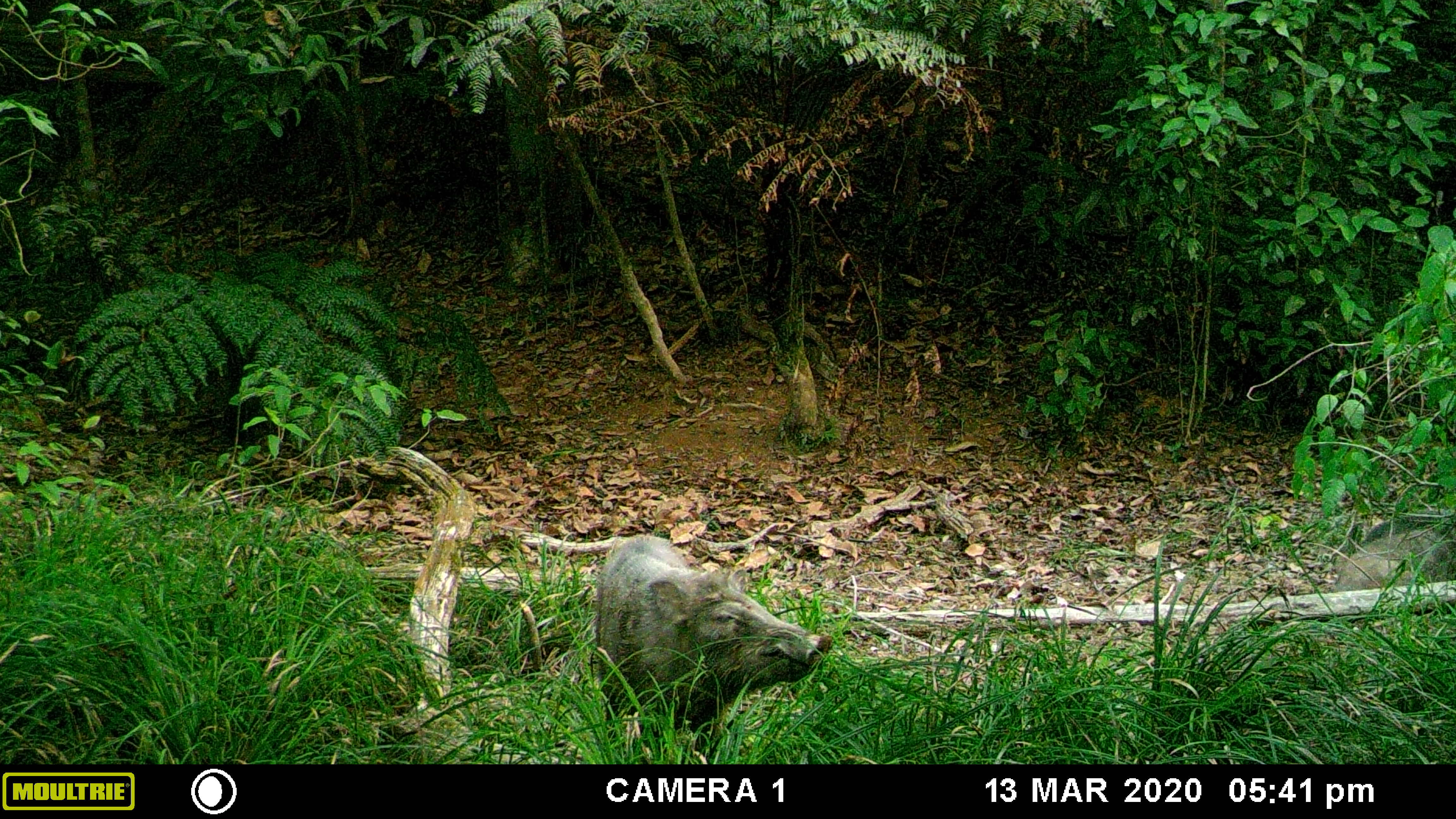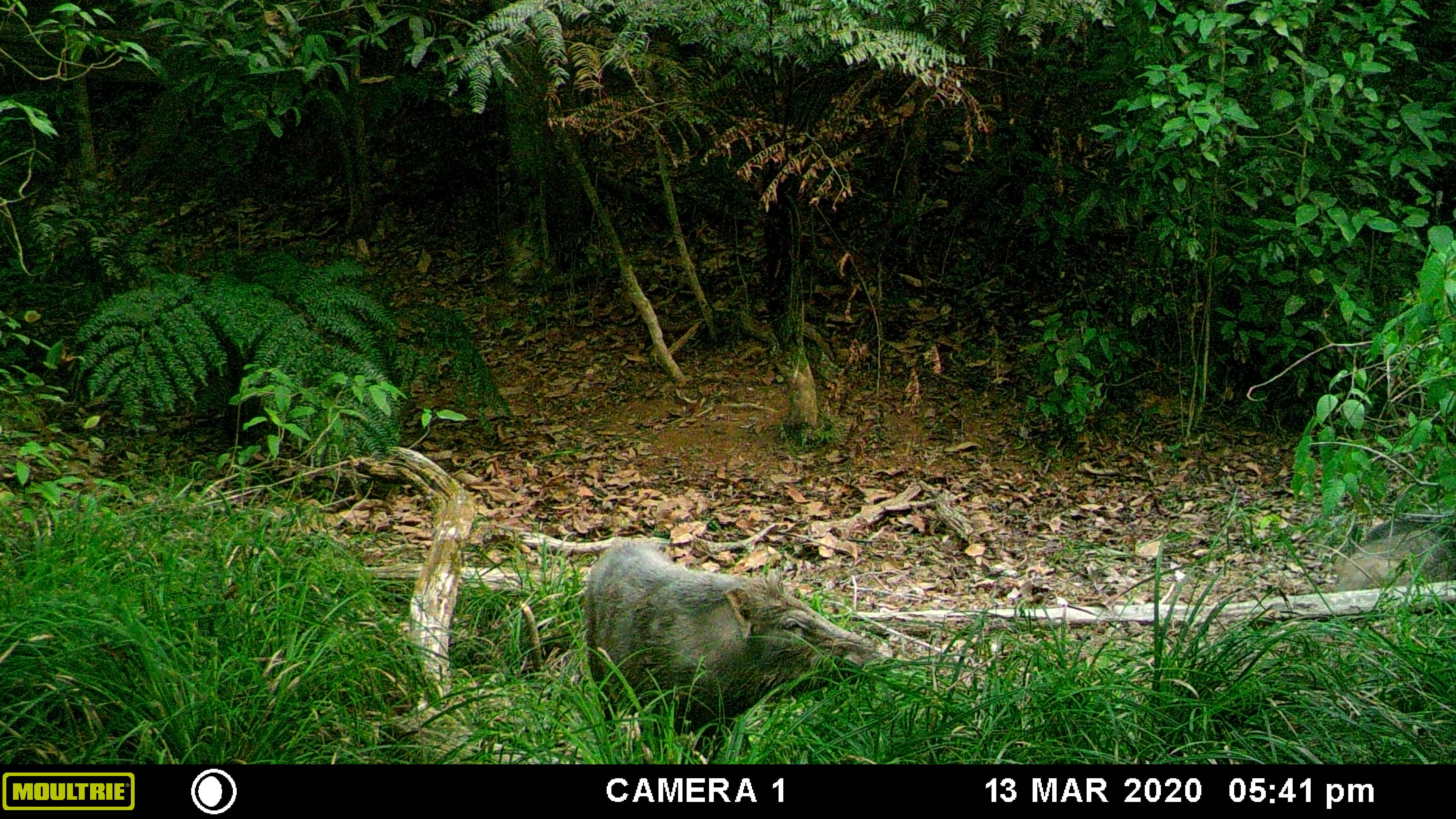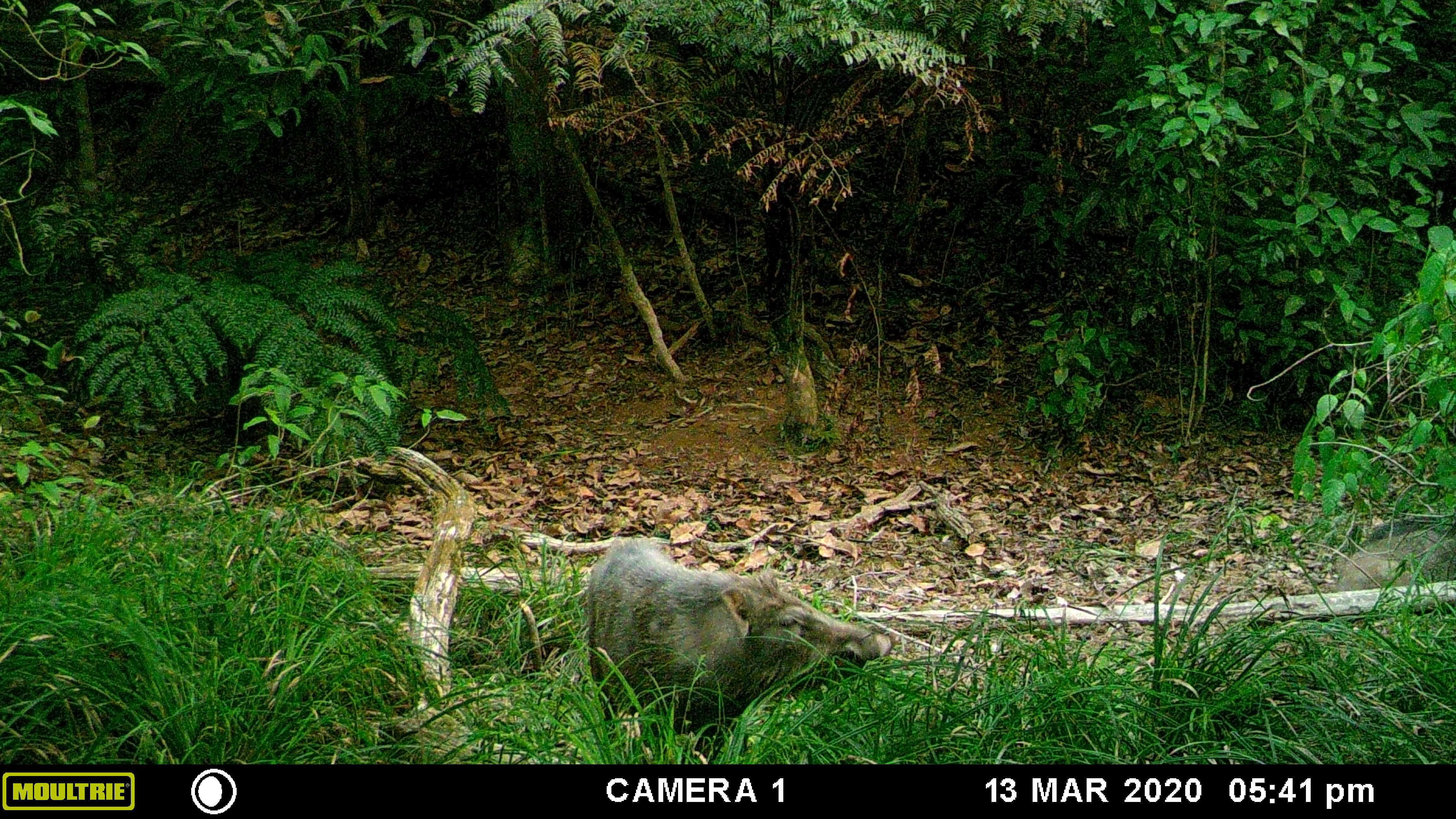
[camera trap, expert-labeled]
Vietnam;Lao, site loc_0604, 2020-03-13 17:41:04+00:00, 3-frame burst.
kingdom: Animalia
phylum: Chordata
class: Mammalia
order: Artiodactyla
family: Suidae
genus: Sus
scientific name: Sus scrofa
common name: eurasian wild pig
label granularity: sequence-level